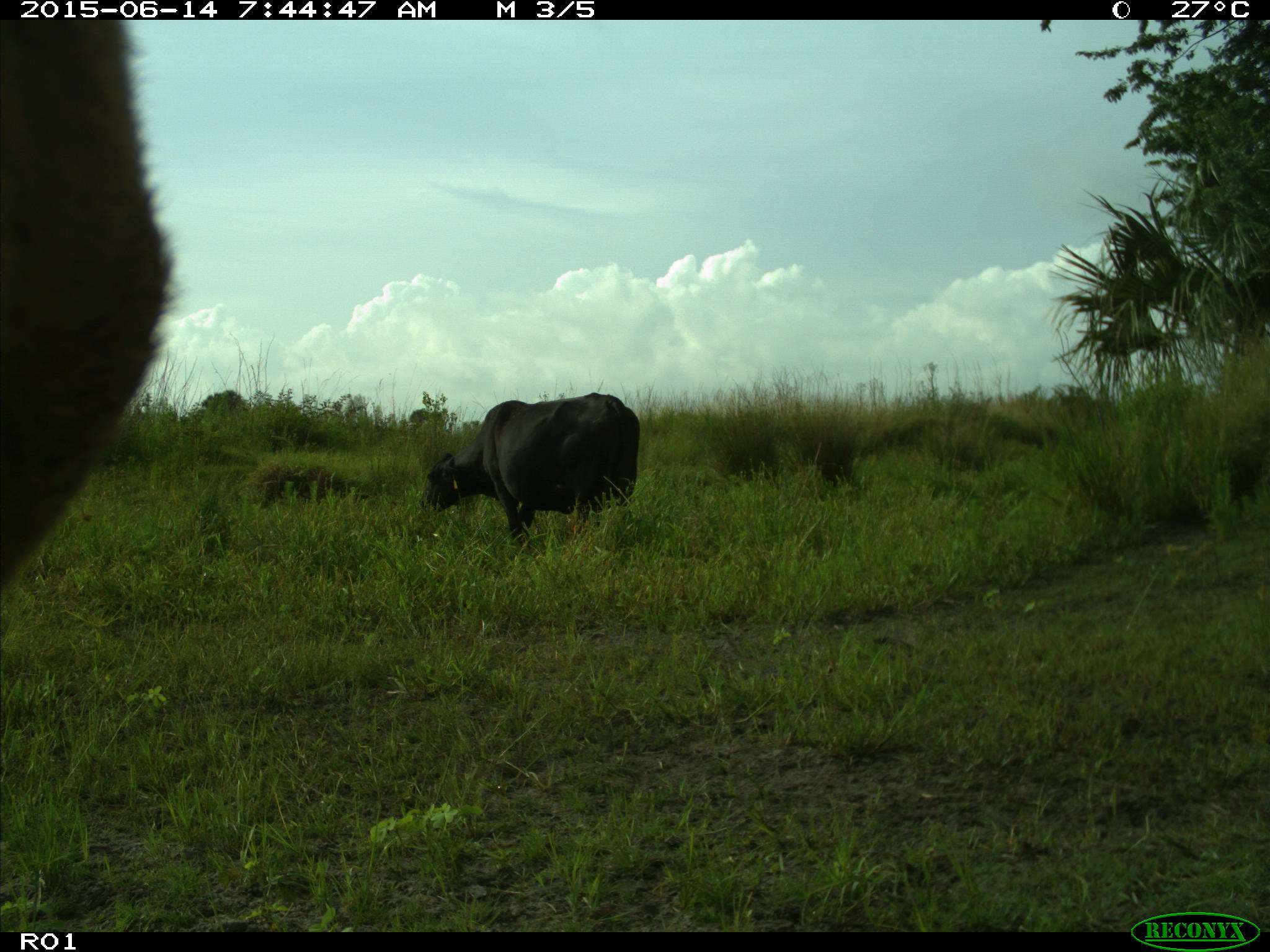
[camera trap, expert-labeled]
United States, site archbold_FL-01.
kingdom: Animalia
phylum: Chordata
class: Mammalia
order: Artiodactyla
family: Bovidae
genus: Bos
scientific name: Bos taurus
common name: domestic cow